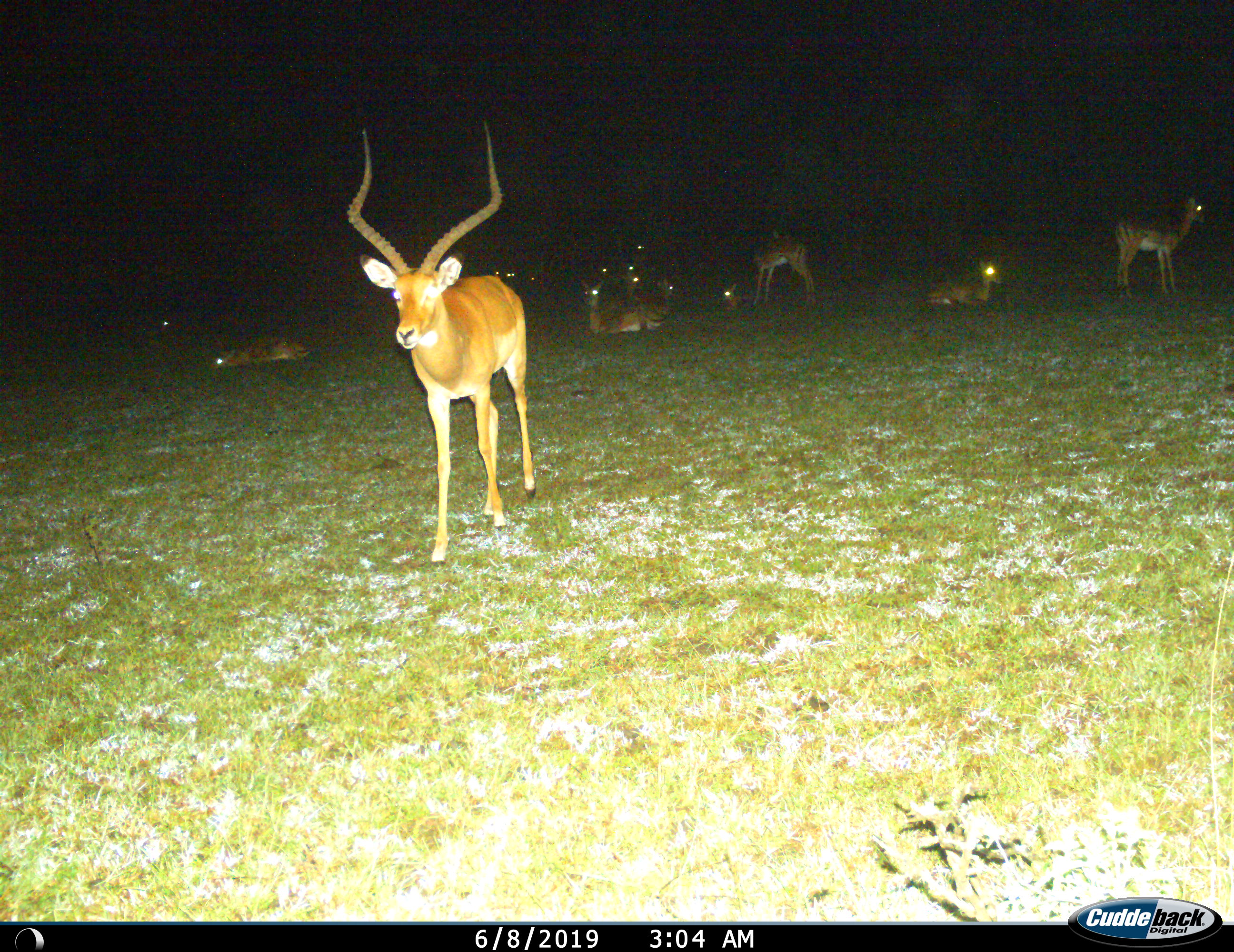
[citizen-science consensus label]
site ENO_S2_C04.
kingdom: Animalia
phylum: Chordata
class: Mammalia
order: Artiodactyla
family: Bovidae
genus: Aepyceros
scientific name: Aepyceros melampus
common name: impala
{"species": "impala (Aepyceros melampus)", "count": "11-50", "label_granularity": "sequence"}